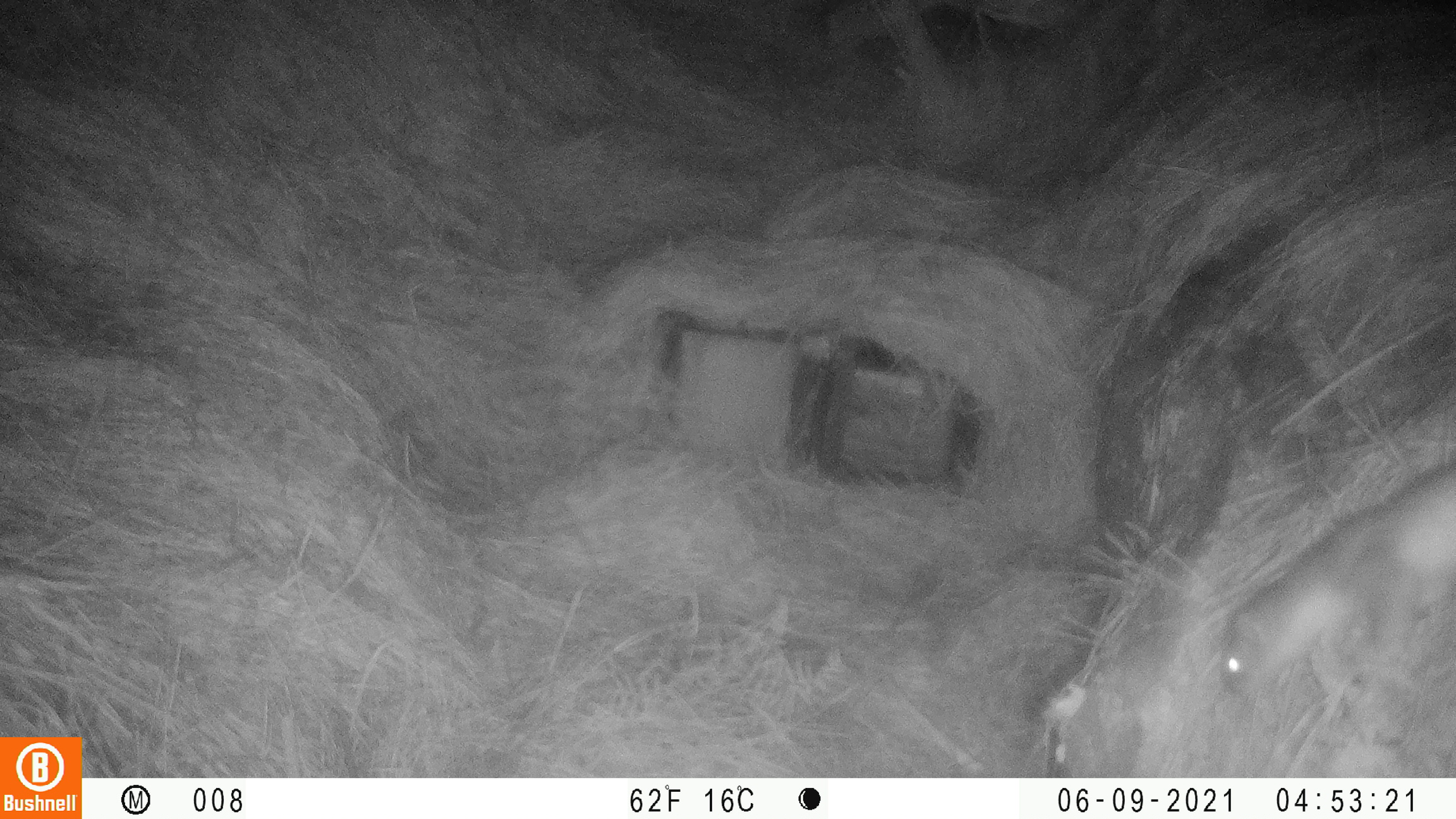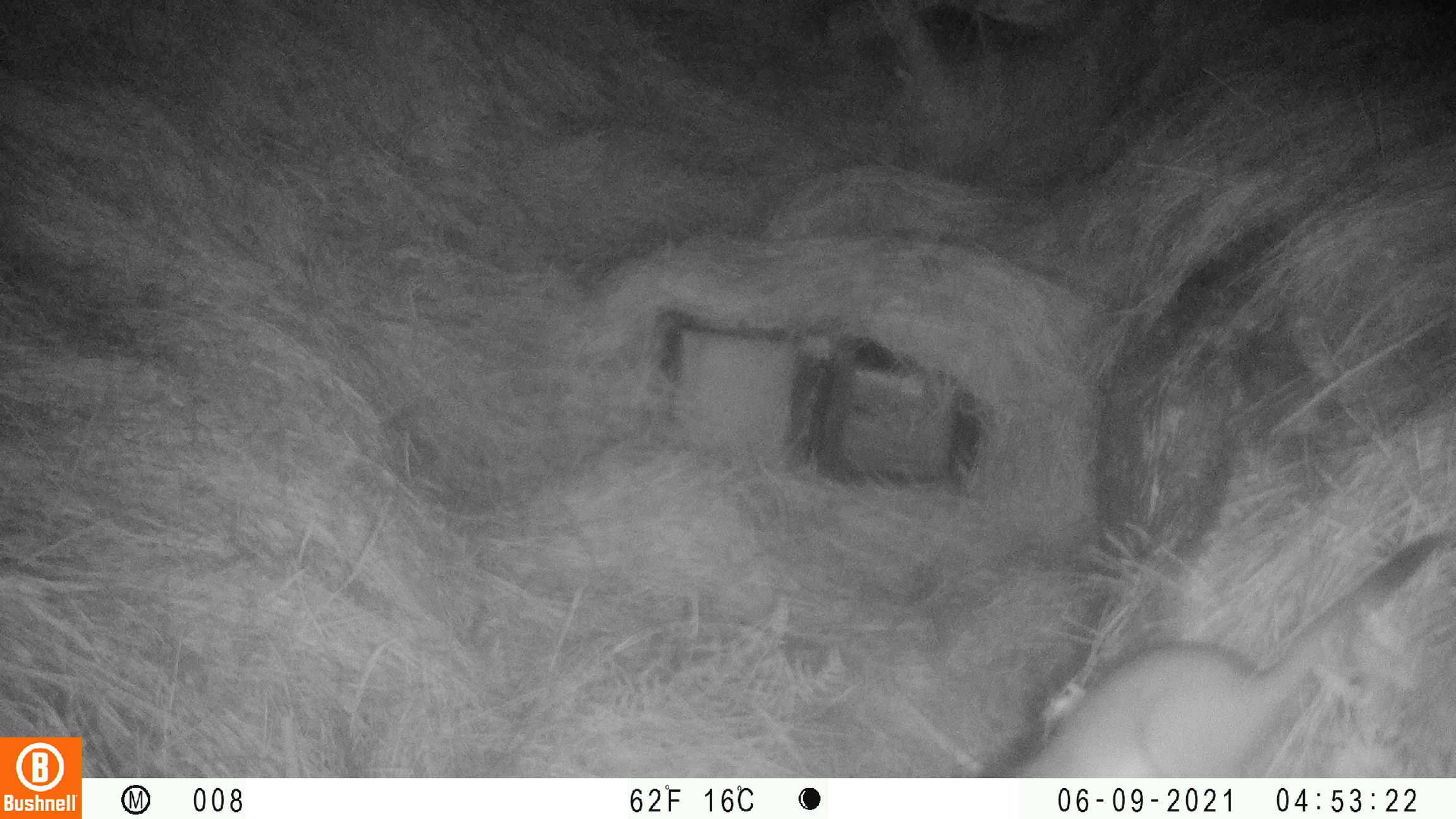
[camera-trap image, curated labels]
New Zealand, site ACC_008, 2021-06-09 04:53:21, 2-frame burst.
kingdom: Animalia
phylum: Chordata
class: Mammalia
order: Carnivora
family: Mustelidae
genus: Mustela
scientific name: Mustela erminea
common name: stoat